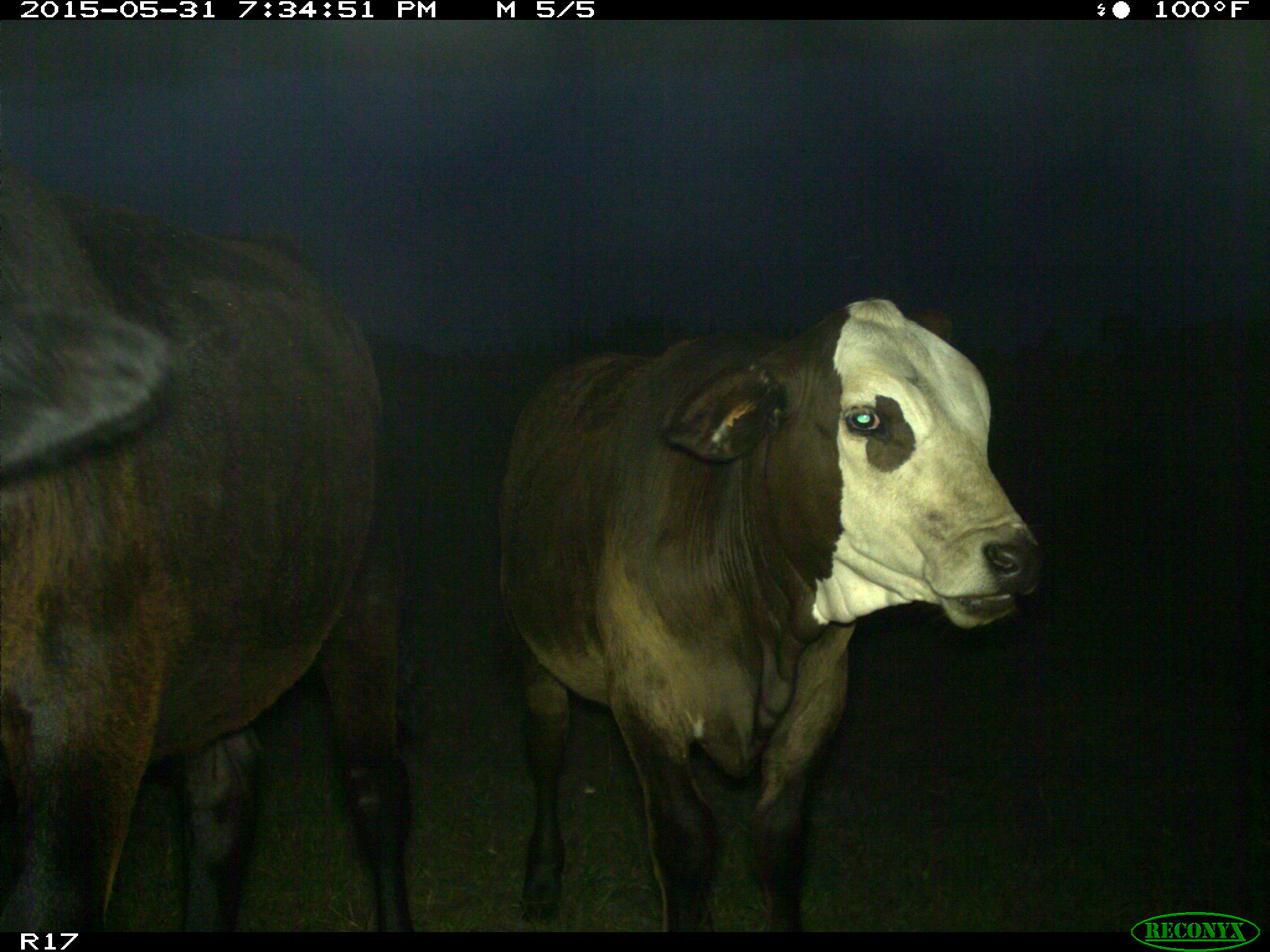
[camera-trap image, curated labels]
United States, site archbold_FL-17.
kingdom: Animalia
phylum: Chordata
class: Mammalia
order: Artiodactyla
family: Bovidae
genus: Bos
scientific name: Bos taurus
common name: domestic cow